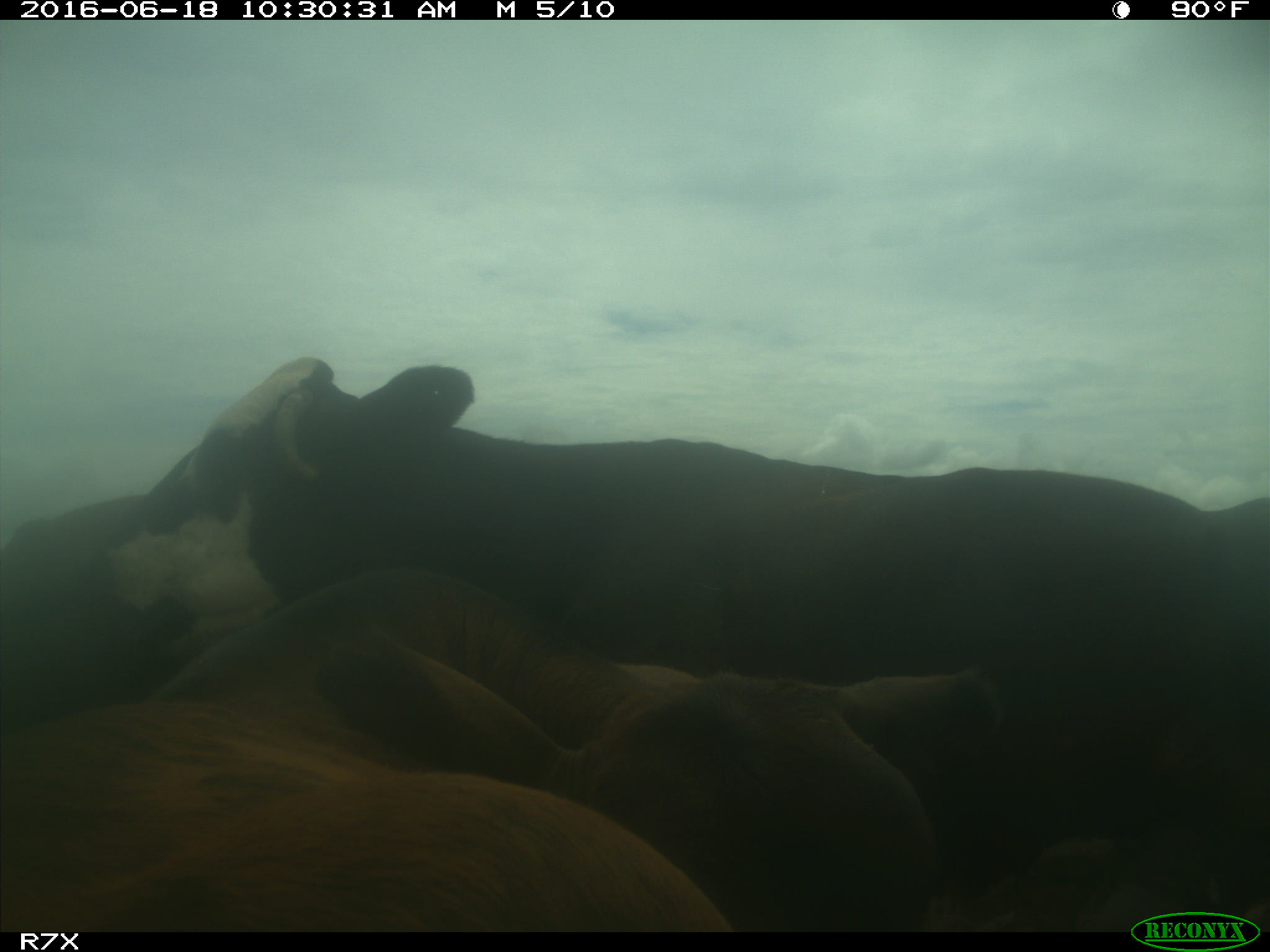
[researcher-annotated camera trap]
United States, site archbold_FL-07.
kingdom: Animalia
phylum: Chordata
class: Mammalia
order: Artiodactyla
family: Bovidae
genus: Bos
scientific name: Bos taurus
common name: domestic cow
Bos taurus (domestic cow).